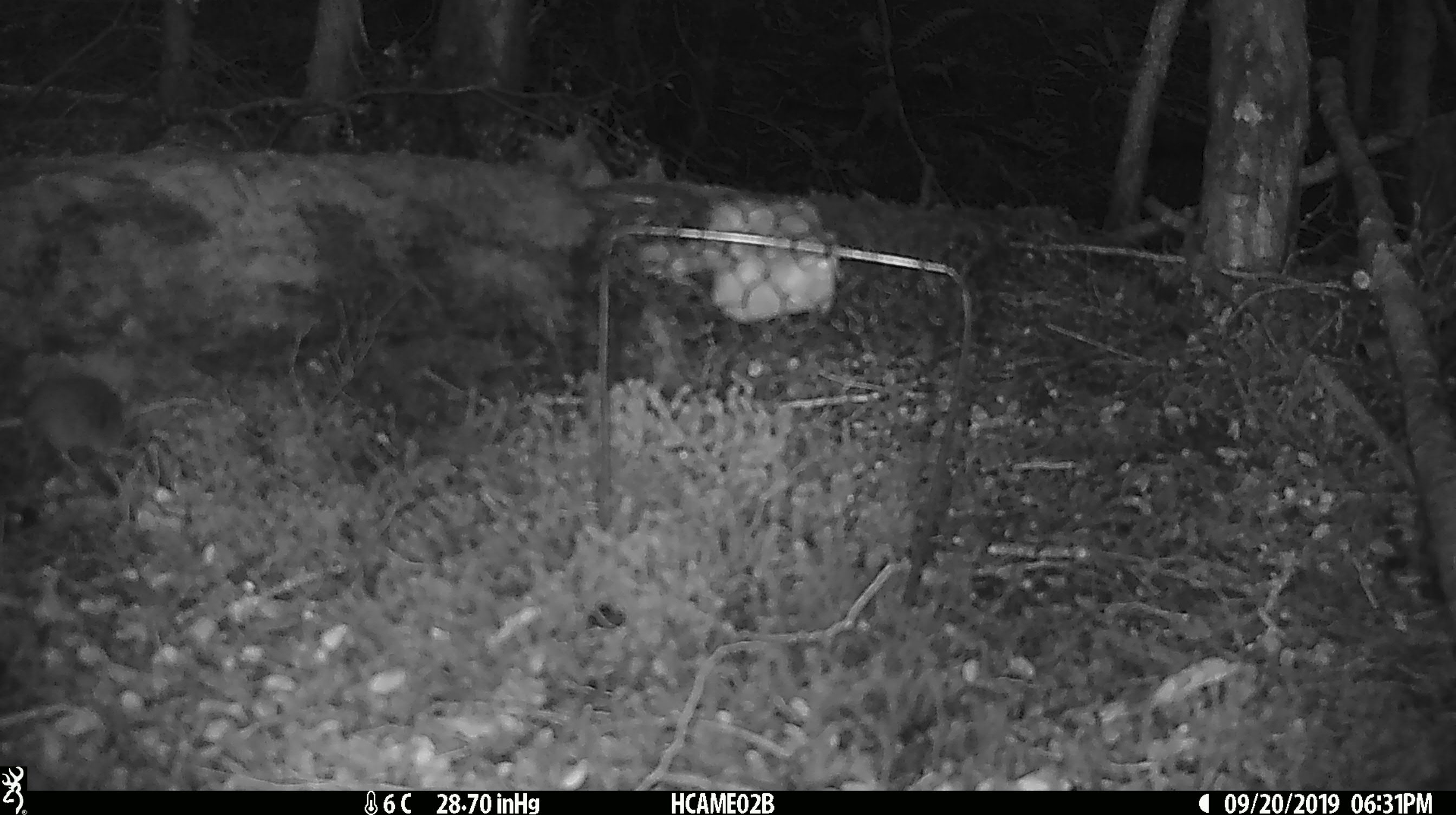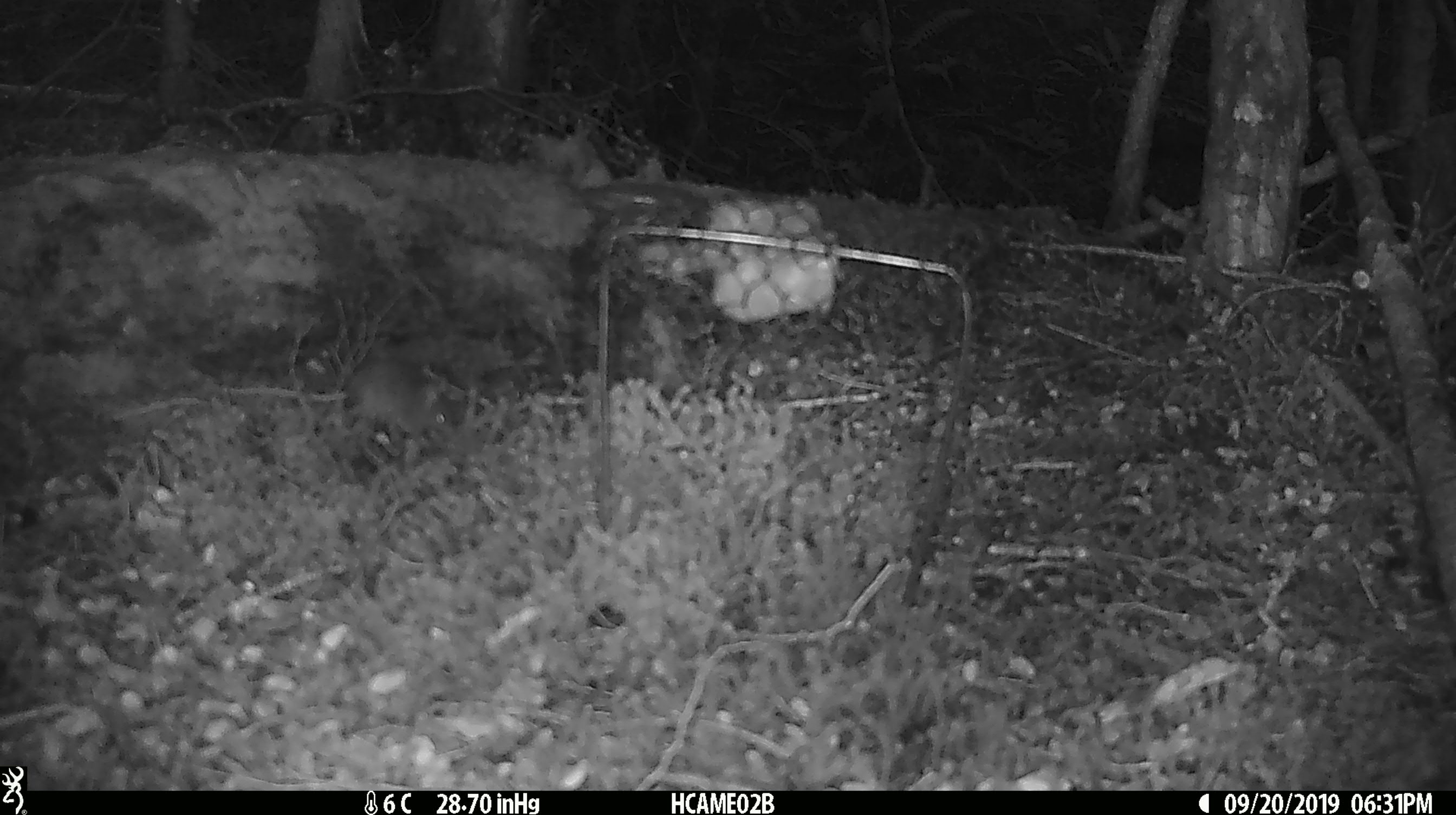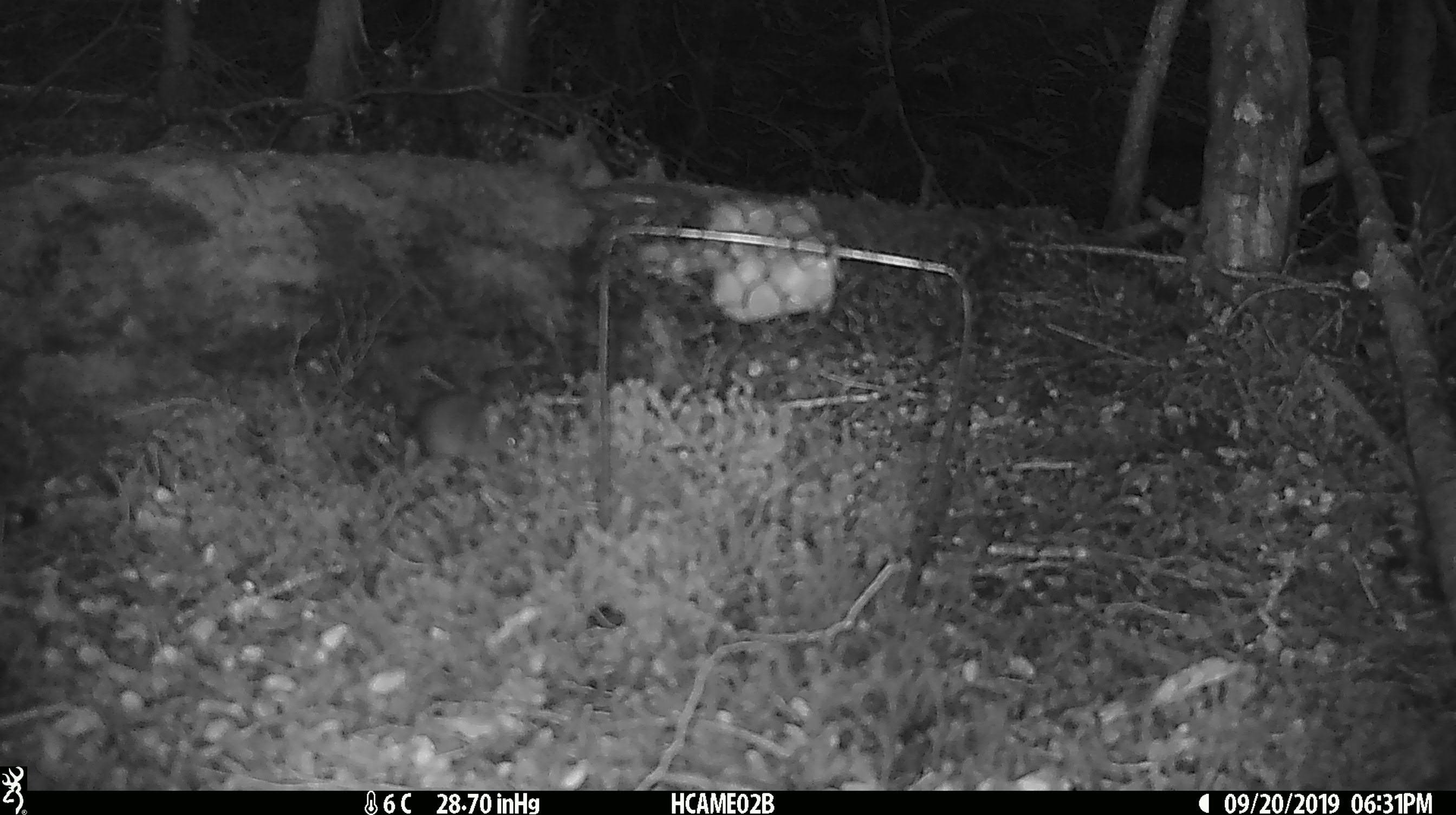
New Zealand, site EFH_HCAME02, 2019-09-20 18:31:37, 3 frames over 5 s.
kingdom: Animalia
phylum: Chordata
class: Mammalia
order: Rodentia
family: Muridae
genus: Mus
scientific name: Mus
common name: mouse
Mouse (Mus).